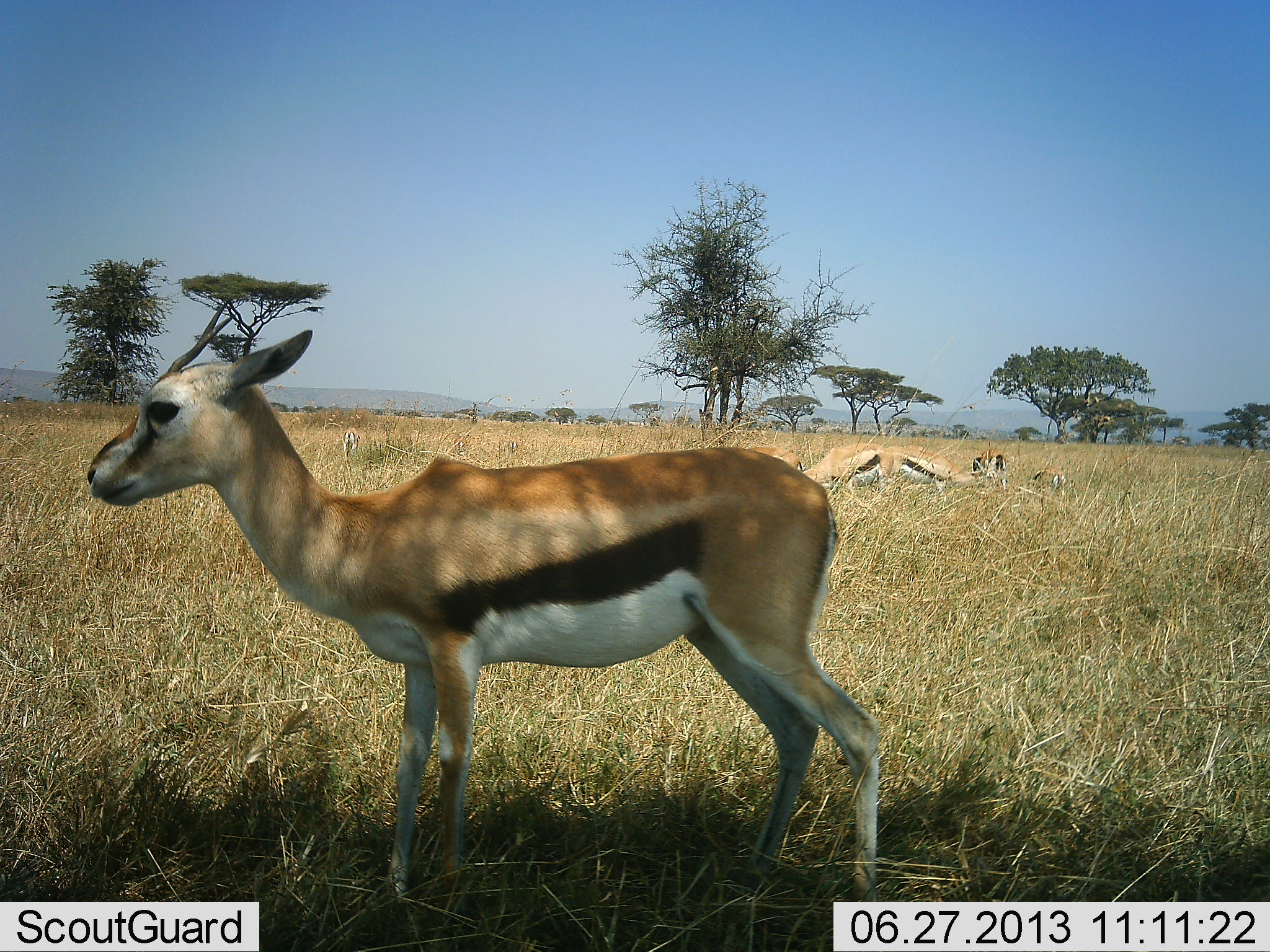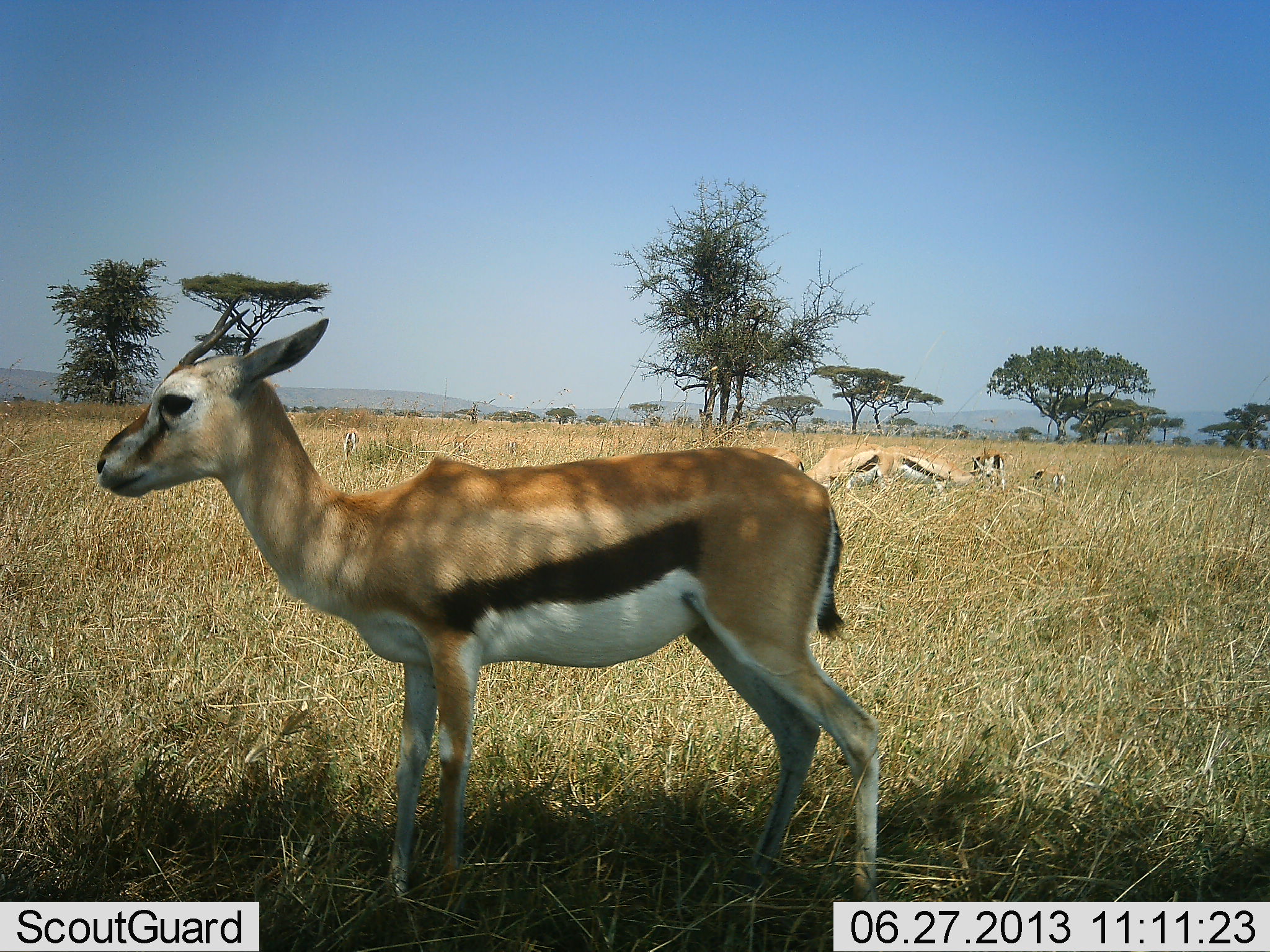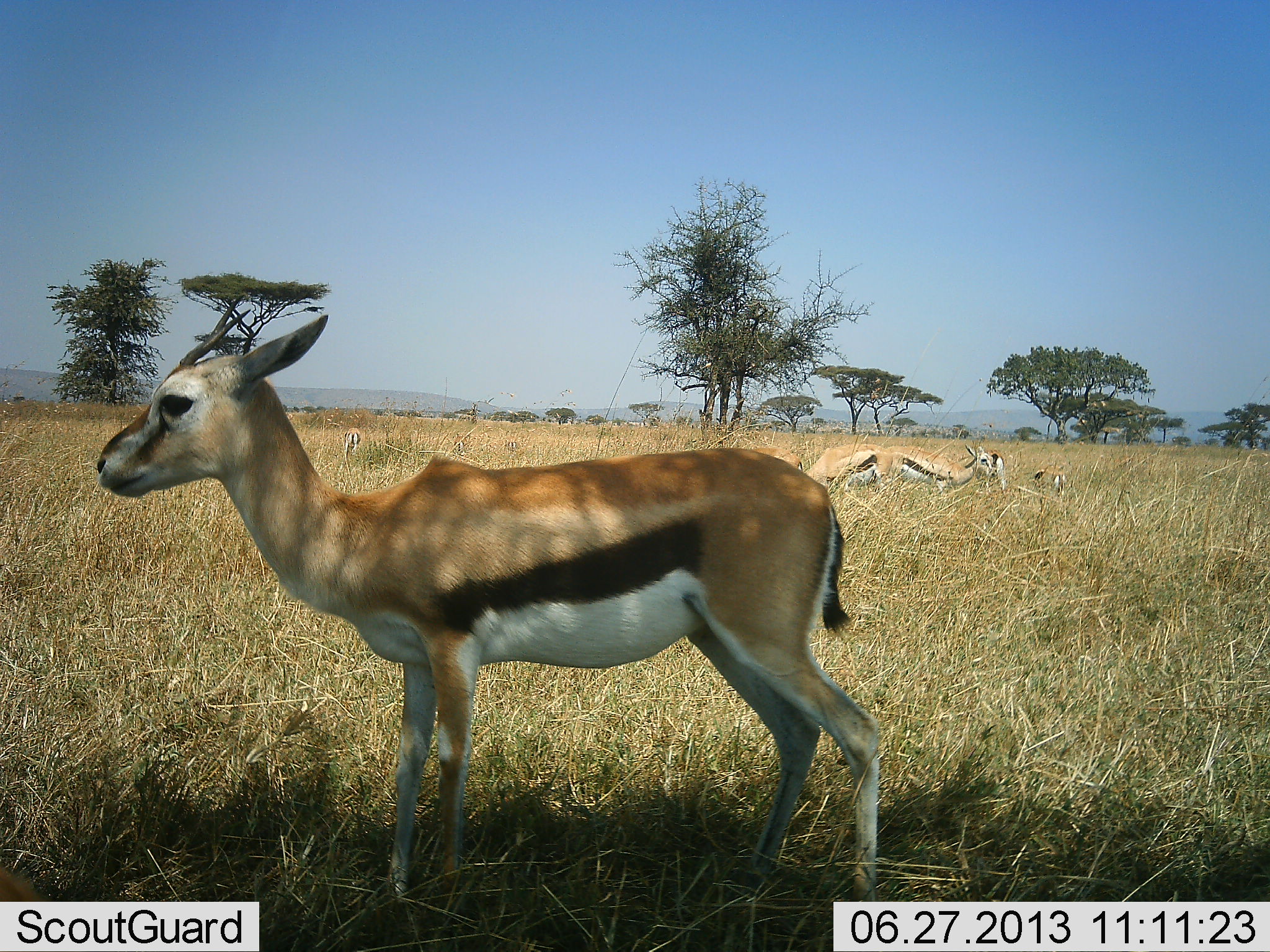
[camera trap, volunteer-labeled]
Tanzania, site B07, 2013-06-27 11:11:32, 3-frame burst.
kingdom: Animalia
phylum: Chordata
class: Mammalia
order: Artiodactyla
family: Bovidae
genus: Eudorcas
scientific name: Eudorcas thomsonii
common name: thomson's gazelle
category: gazellethomsons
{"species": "gazellethomsons (thomson's gazelle) (Eudorcas thomsonii)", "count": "5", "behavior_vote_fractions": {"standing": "86%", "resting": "14%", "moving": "5%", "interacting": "0%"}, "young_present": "0%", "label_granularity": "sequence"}